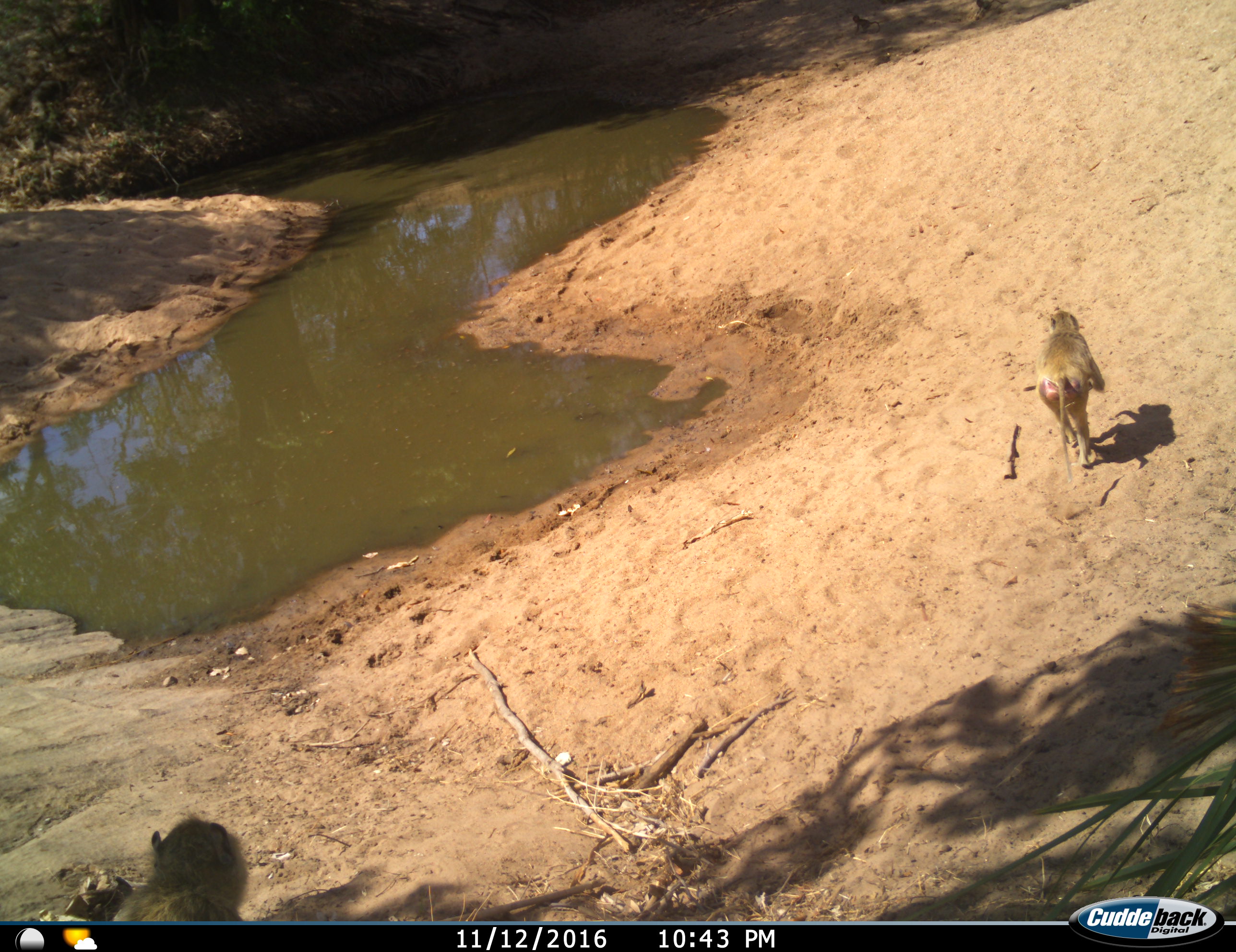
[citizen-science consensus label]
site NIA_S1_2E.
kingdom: Animalia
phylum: Chordata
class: Mammalia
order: Primates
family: Cercopithecidae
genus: Papio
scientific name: Papio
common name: baboon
Baboon (Papio), count 2. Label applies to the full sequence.